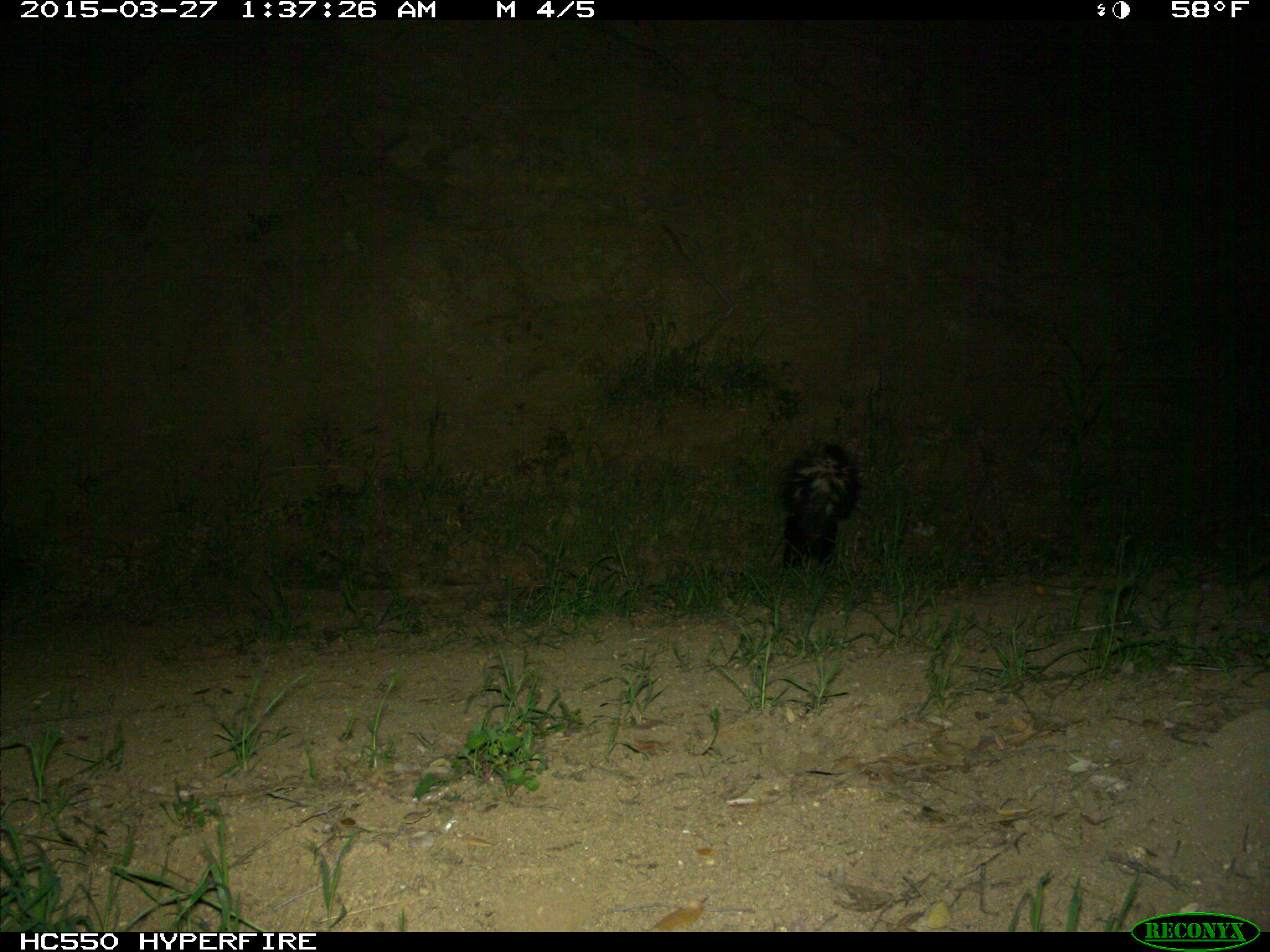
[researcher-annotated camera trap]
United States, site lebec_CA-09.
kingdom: Animalia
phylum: Chordata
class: Mammalia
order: Carnivora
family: Mephitidae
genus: Mephitis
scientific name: Mephitis mephitis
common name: striped skunk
Mephitis mephitis (striped skunk).